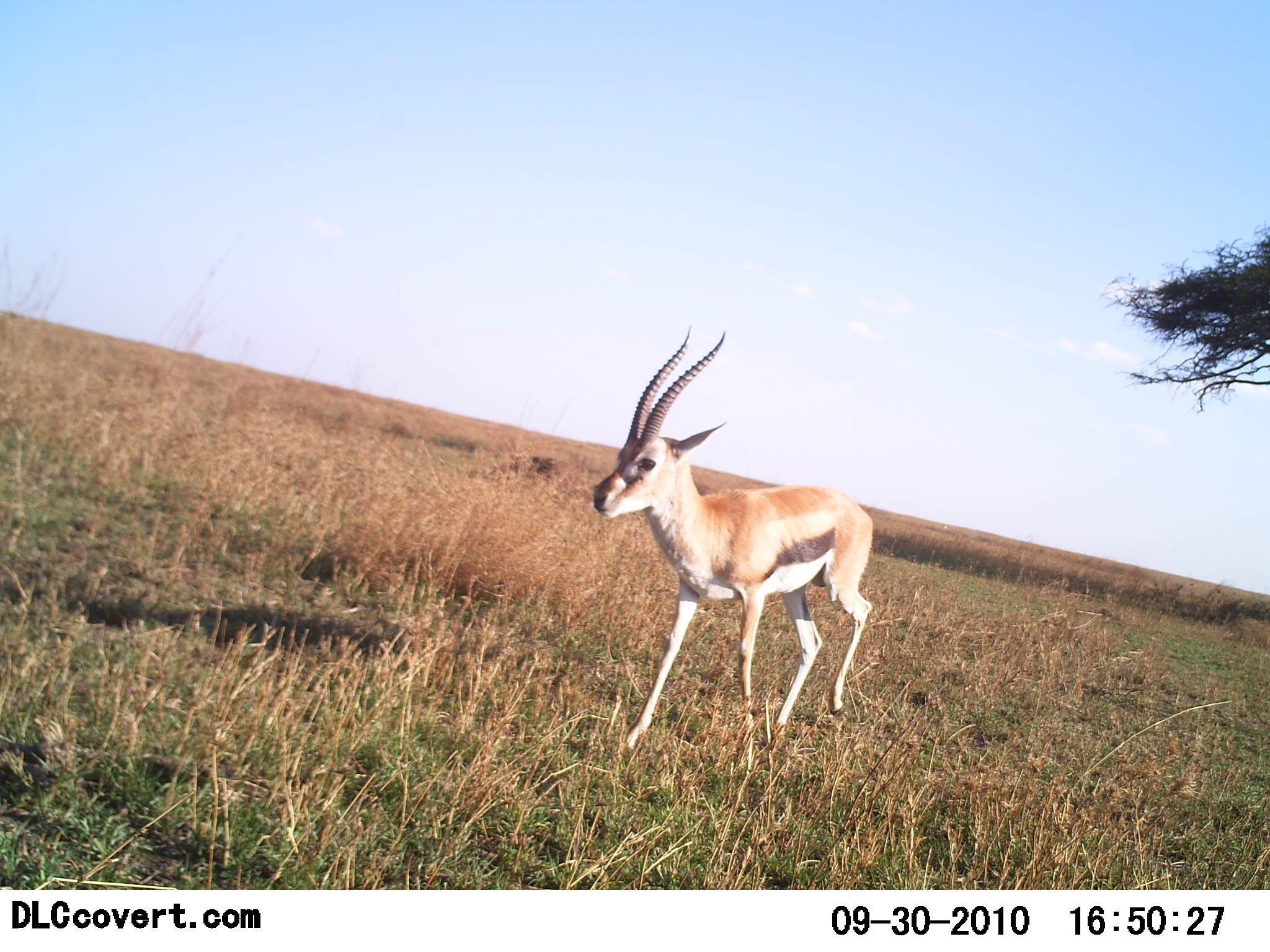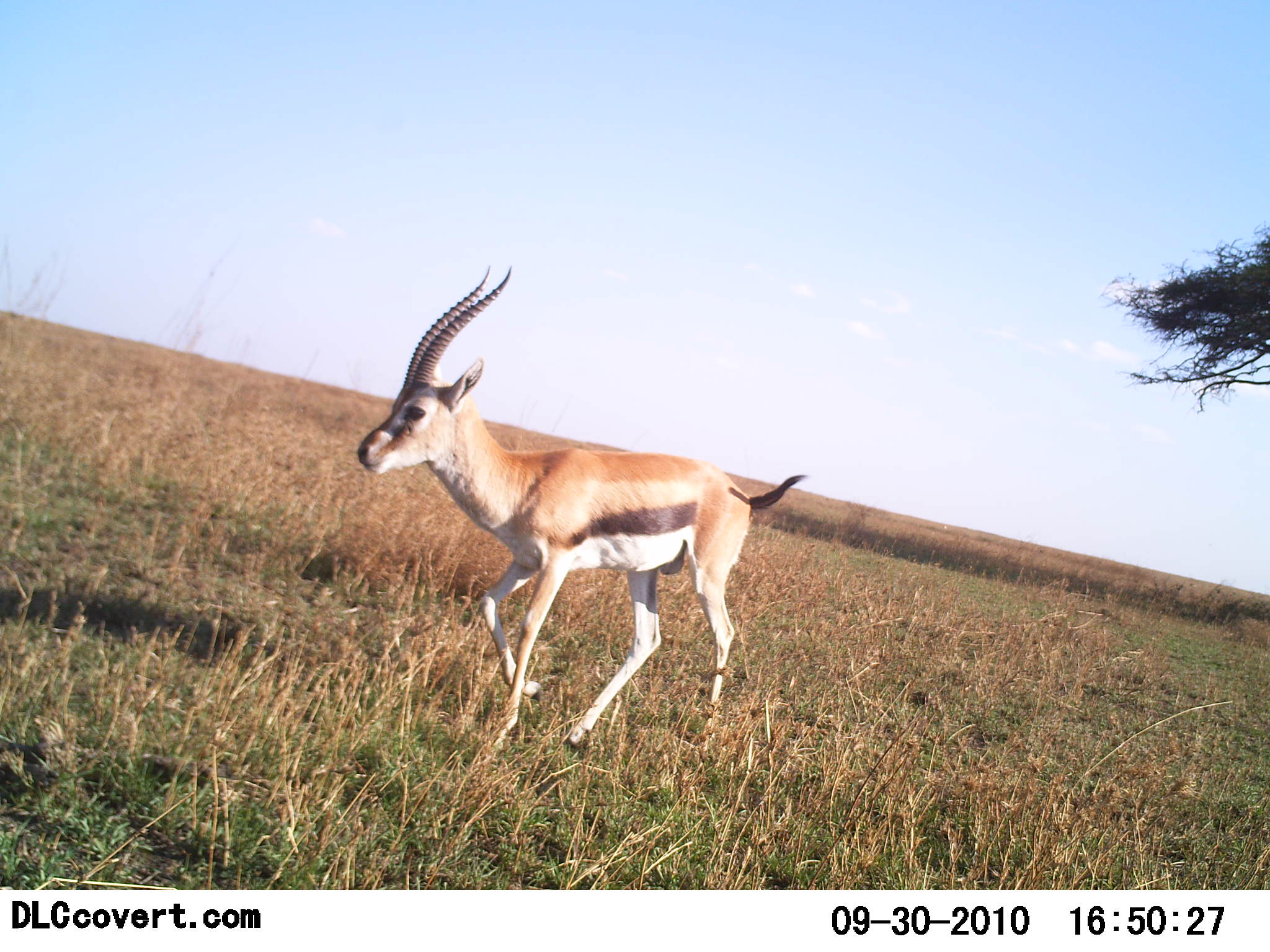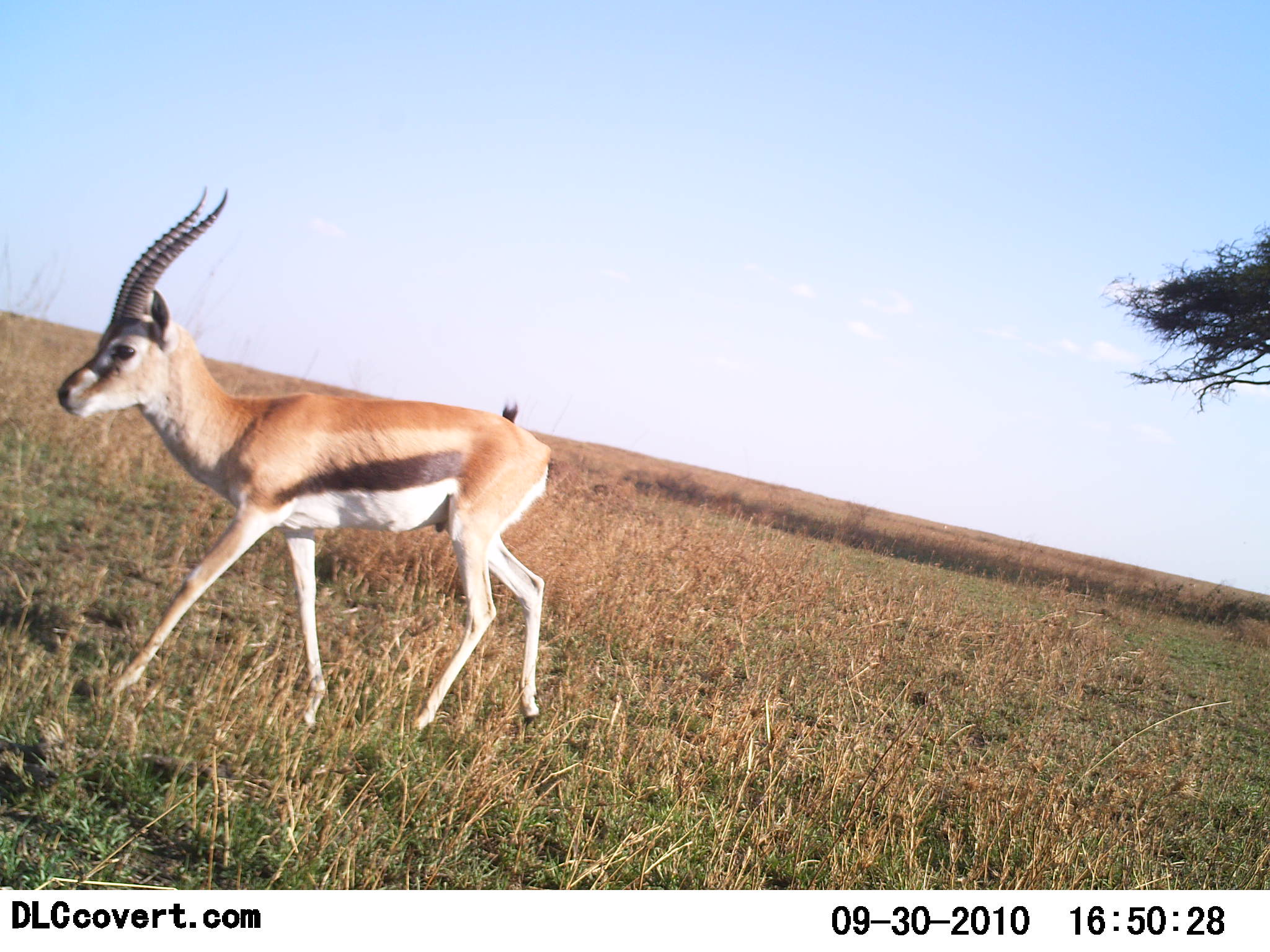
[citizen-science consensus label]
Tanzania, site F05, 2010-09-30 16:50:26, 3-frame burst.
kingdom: Animalia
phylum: Chordata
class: Mammalia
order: Artiodactyla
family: Bovidae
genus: Eudorcas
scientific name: Eudorcas thomsonii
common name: thomson's gazelle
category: gazellethomsons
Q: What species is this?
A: Gazellethomsons (thomson's gazelle) (Eudorcas thomsonii).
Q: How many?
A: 1.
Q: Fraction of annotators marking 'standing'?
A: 8%.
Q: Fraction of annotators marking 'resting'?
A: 0%.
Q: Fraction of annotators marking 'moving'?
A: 100%.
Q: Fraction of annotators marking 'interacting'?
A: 0%.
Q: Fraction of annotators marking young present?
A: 0%.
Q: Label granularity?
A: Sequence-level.